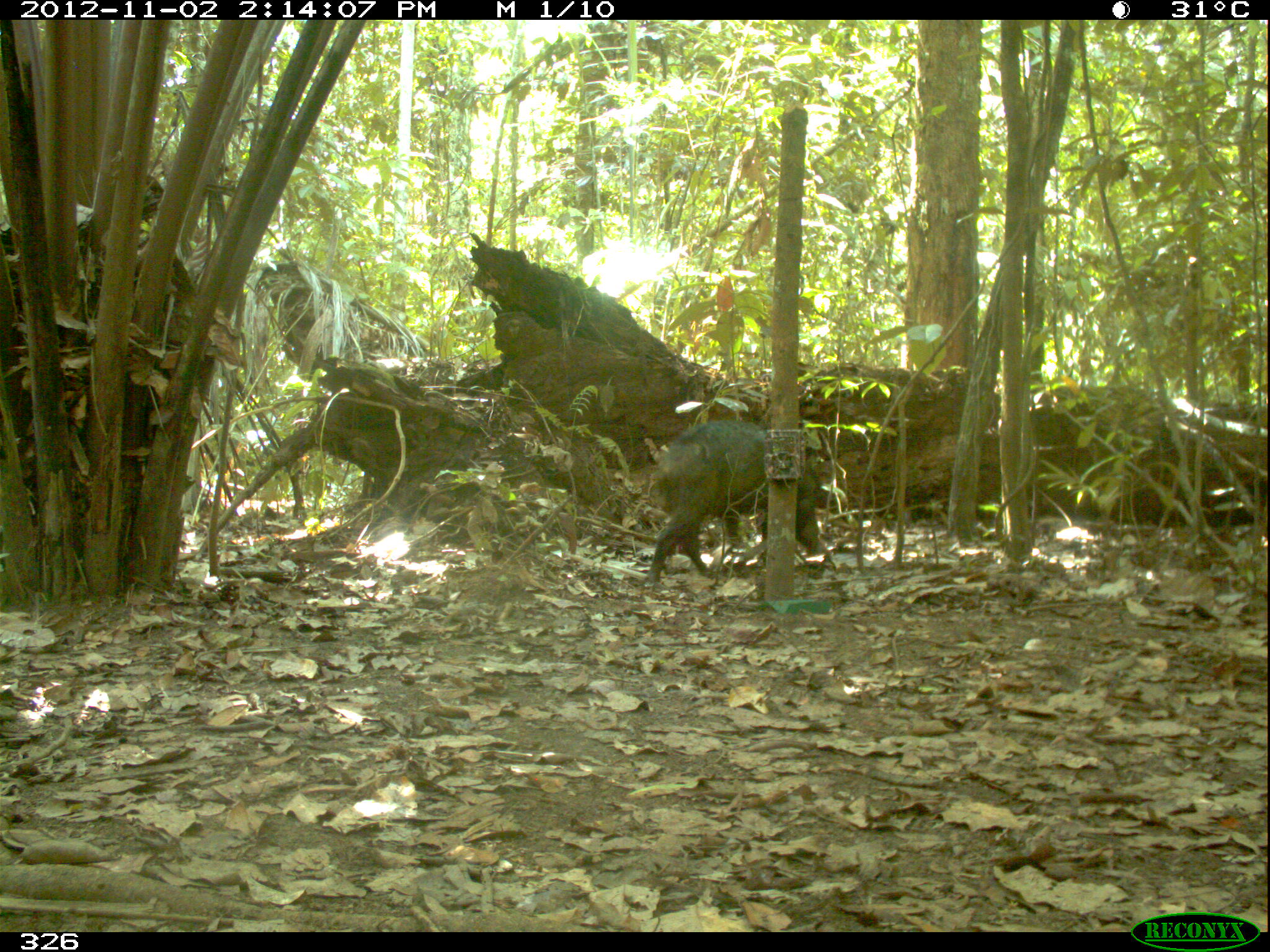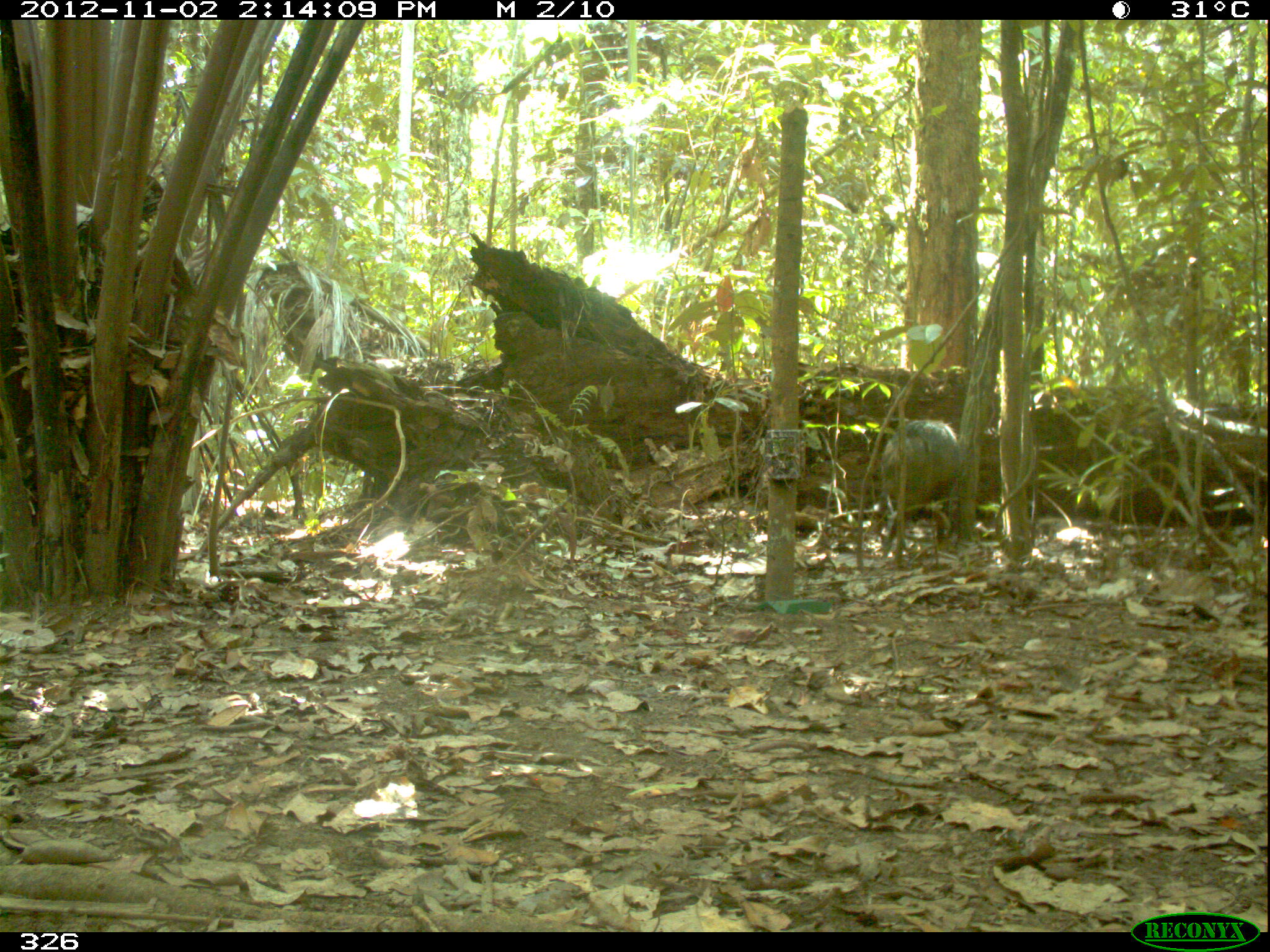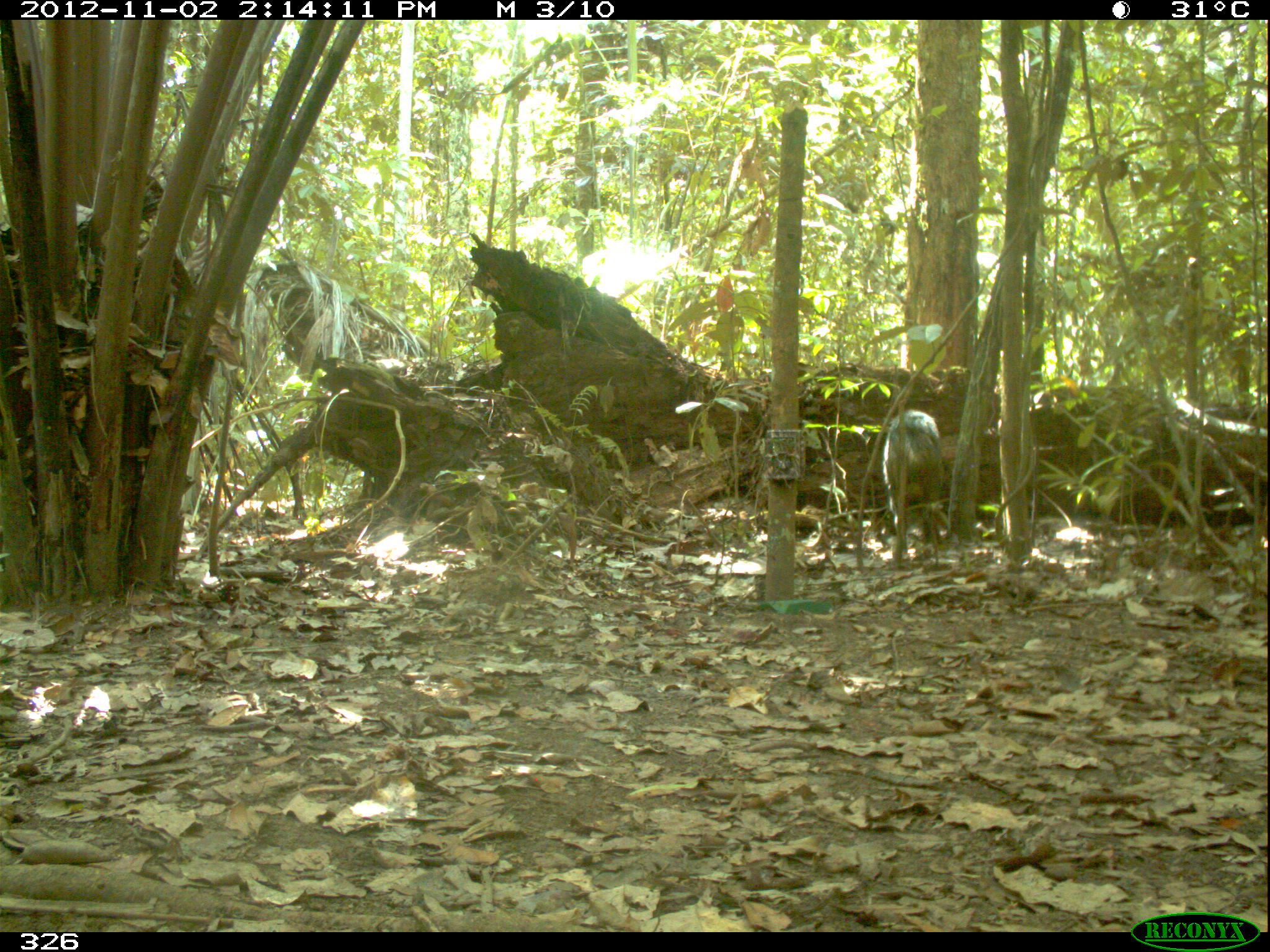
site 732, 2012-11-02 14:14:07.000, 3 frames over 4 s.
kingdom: Animalia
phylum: Chordata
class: Mammalia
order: Artiodactyla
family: Tayassuidae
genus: Tayassu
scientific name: Tayassu pecari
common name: white-lipped peccary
Tayassu pecari (white-lipped peccary).